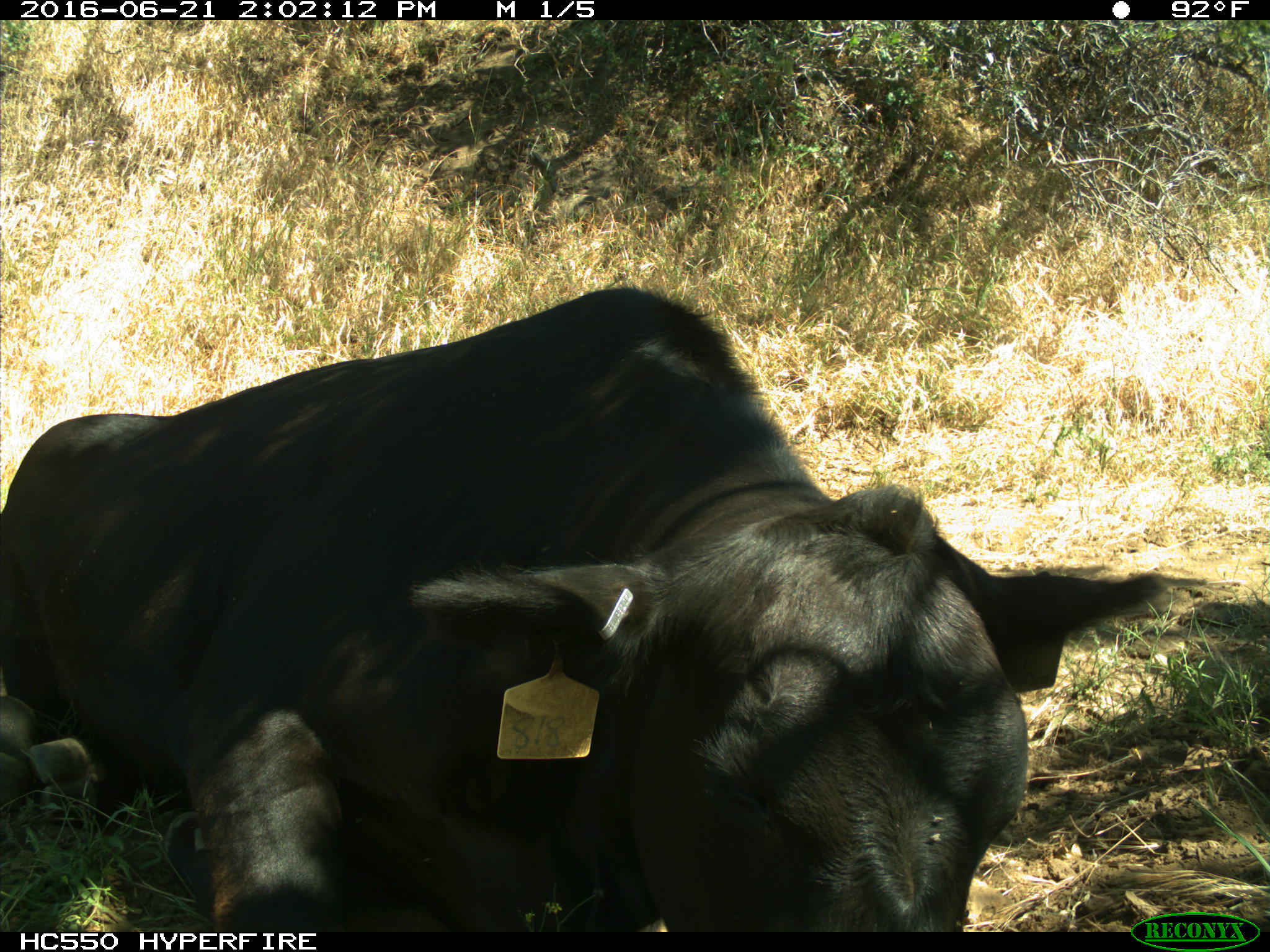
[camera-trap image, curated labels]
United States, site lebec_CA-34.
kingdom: Animalia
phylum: Chordata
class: Mammalia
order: Artiodactyla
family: Bovidae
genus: Bos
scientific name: Bos taurus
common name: domestic cow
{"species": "Bos taurus (domestic cow)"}